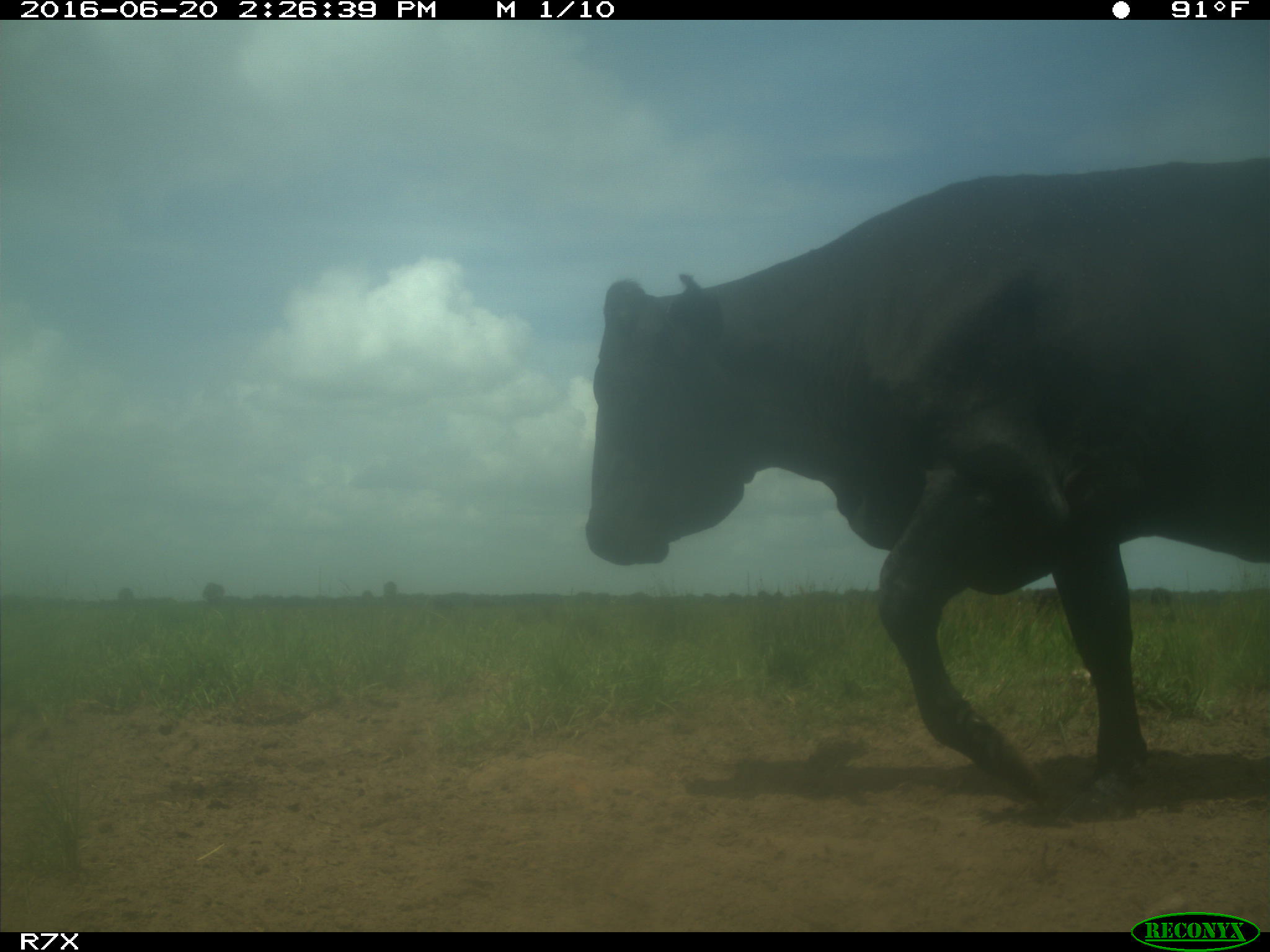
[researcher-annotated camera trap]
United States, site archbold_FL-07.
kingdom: Animalia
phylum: Chordata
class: Mammalia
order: Artiodactyla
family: Bovidae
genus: Bos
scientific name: Bos taurus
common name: domestic cow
Bos taurus (domestic cow).